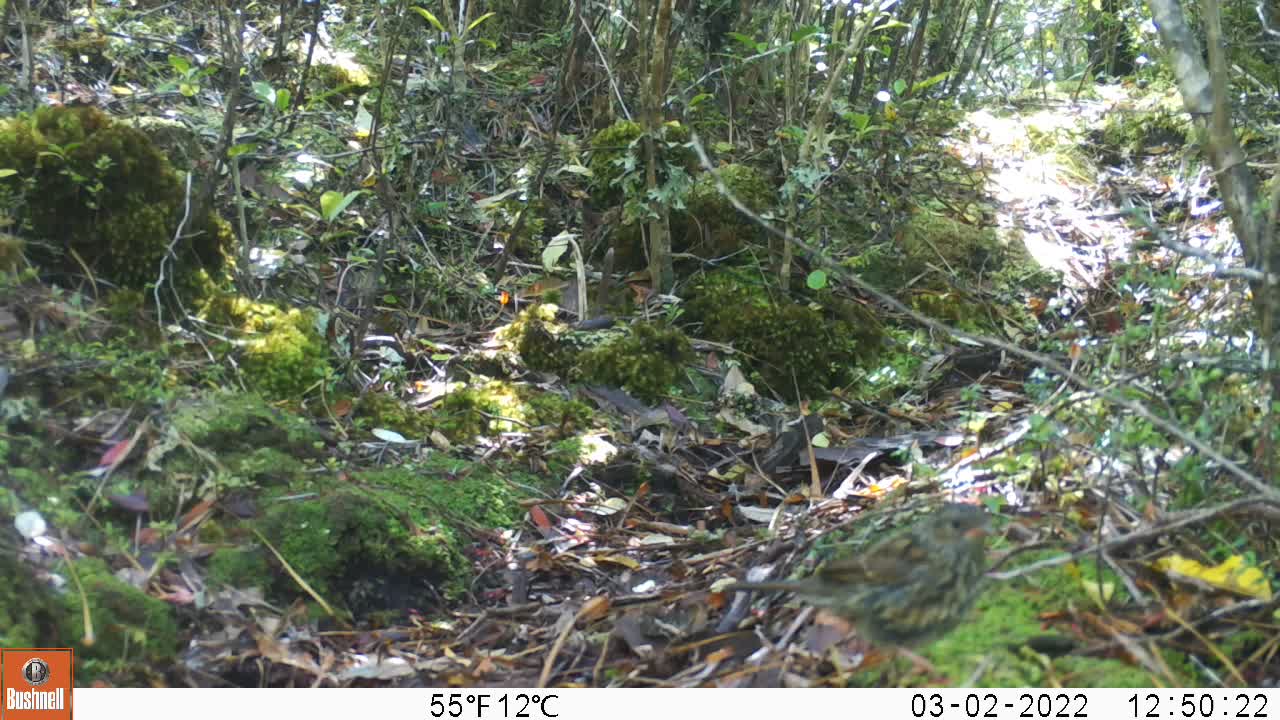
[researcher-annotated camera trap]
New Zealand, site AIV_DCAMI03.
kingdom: Animalia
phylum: Chordata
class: Aves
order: Passeriformes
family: Prunellidae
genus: Prunella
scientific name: Prunella modularis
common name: dunnock